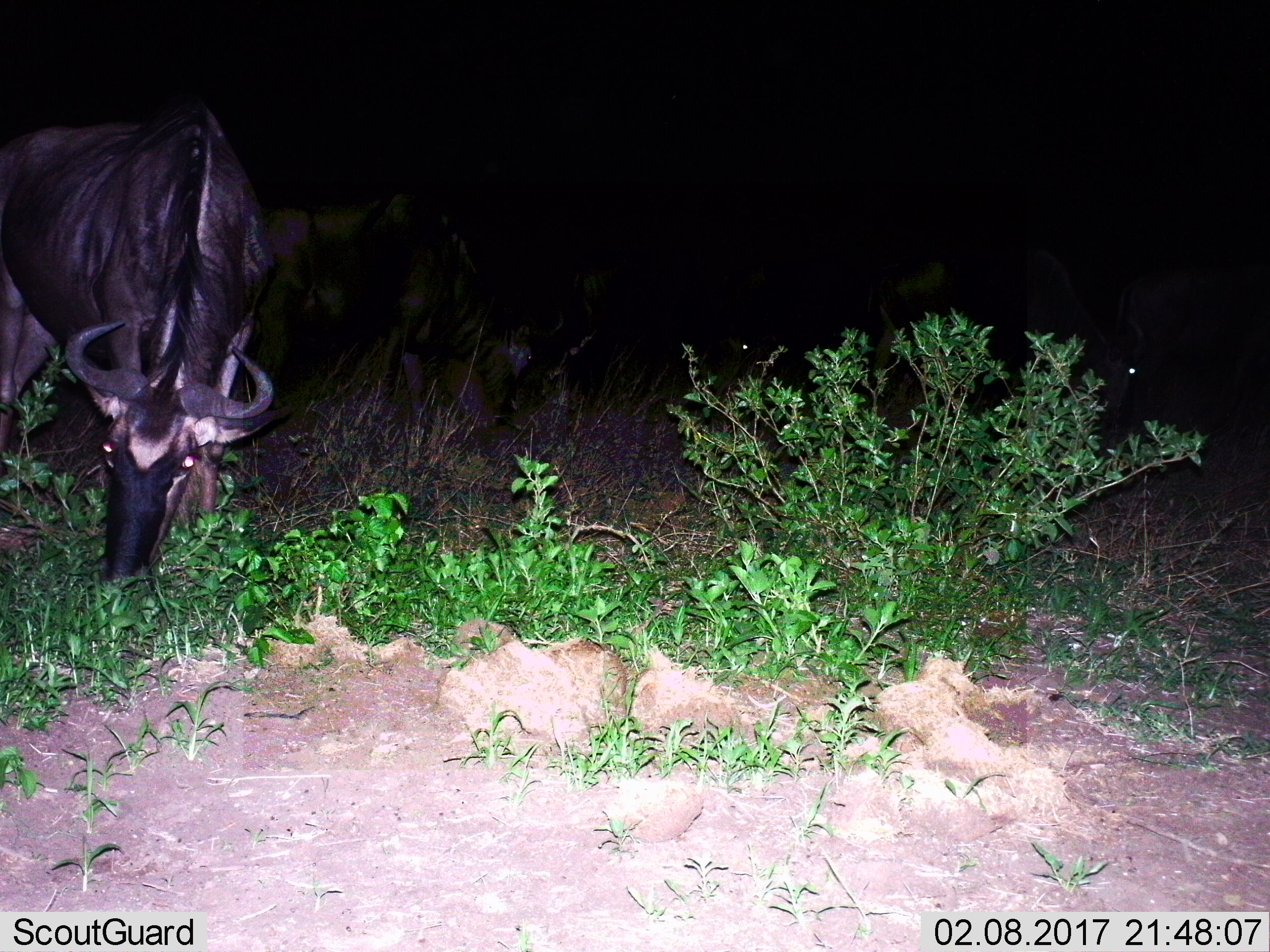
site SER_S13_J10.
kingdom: Animalia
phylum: Chordata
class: Mammalia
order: Artiodactyla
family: Bovidae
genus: Connochaetes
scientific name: Connochaetes taurinus taurinus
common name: blue wildebeest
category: wildebeestblue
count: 2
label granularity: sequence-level